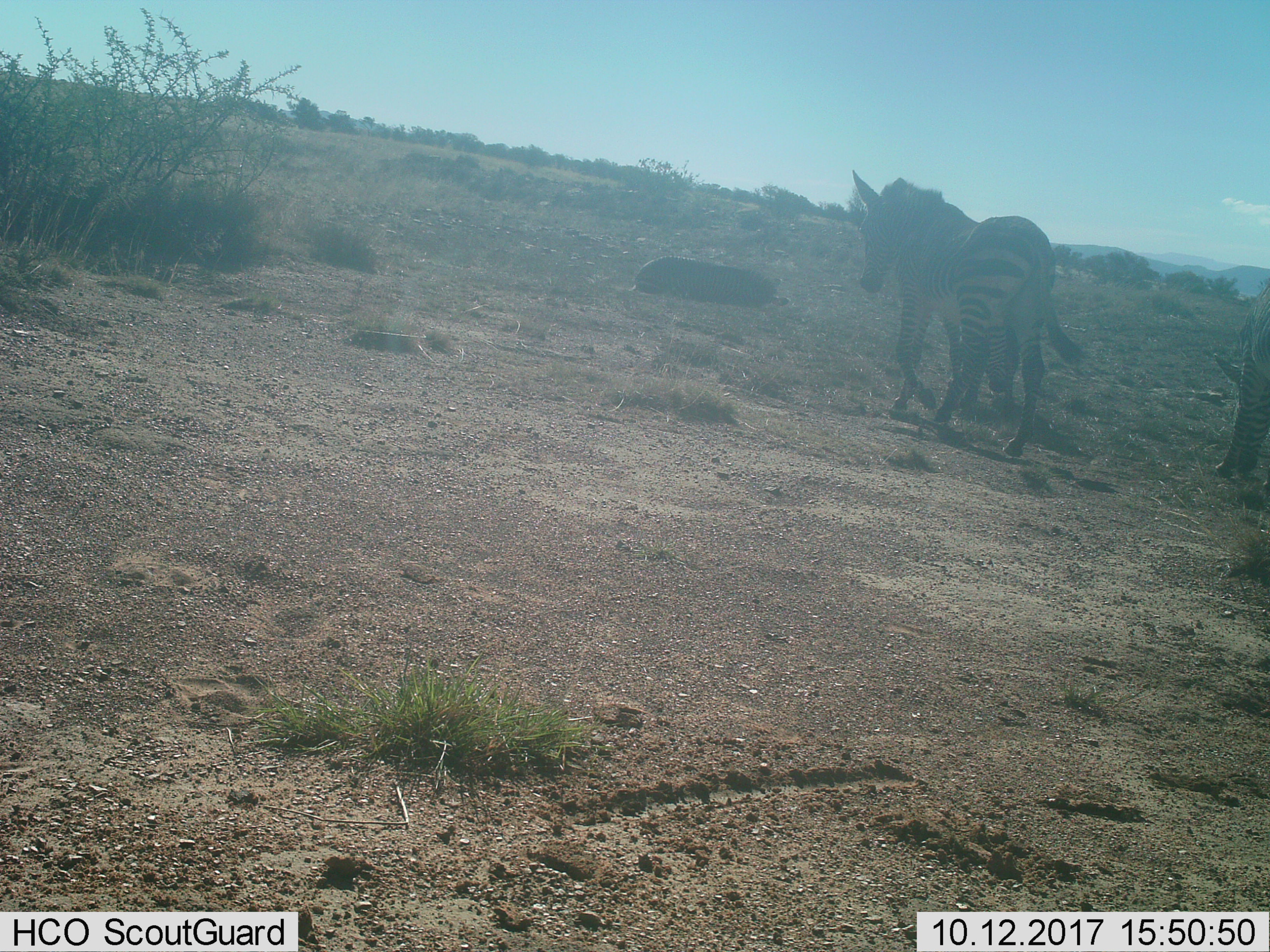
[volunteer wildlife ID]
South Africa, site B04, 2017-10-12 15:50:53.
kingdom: Animalia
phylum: Chordata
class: Mammalia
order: Perissodactyla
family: Equidae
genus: Equus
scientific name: Equus zebra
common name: mountain zebra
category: zebramountain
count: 3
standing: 0%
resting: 0%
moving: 86%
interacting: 29%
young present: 43%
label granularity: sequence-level